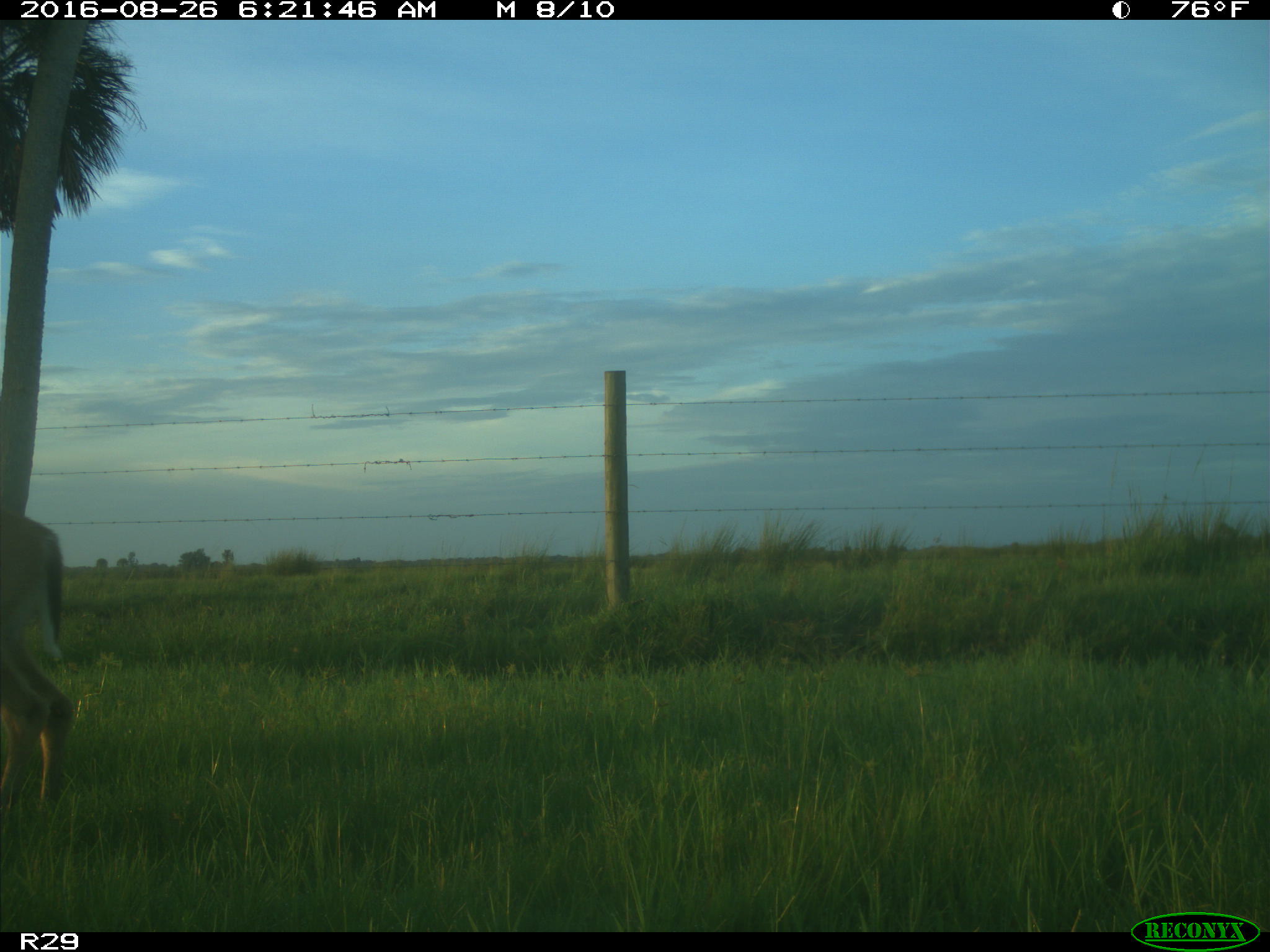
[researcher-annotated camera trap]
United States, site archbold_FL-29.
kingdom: Animalia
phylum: Chordata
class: Mammalia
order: Artiodactyla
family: Cervidae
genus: Odocoileus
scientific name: Odocoileus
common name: deer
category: unidentified deer